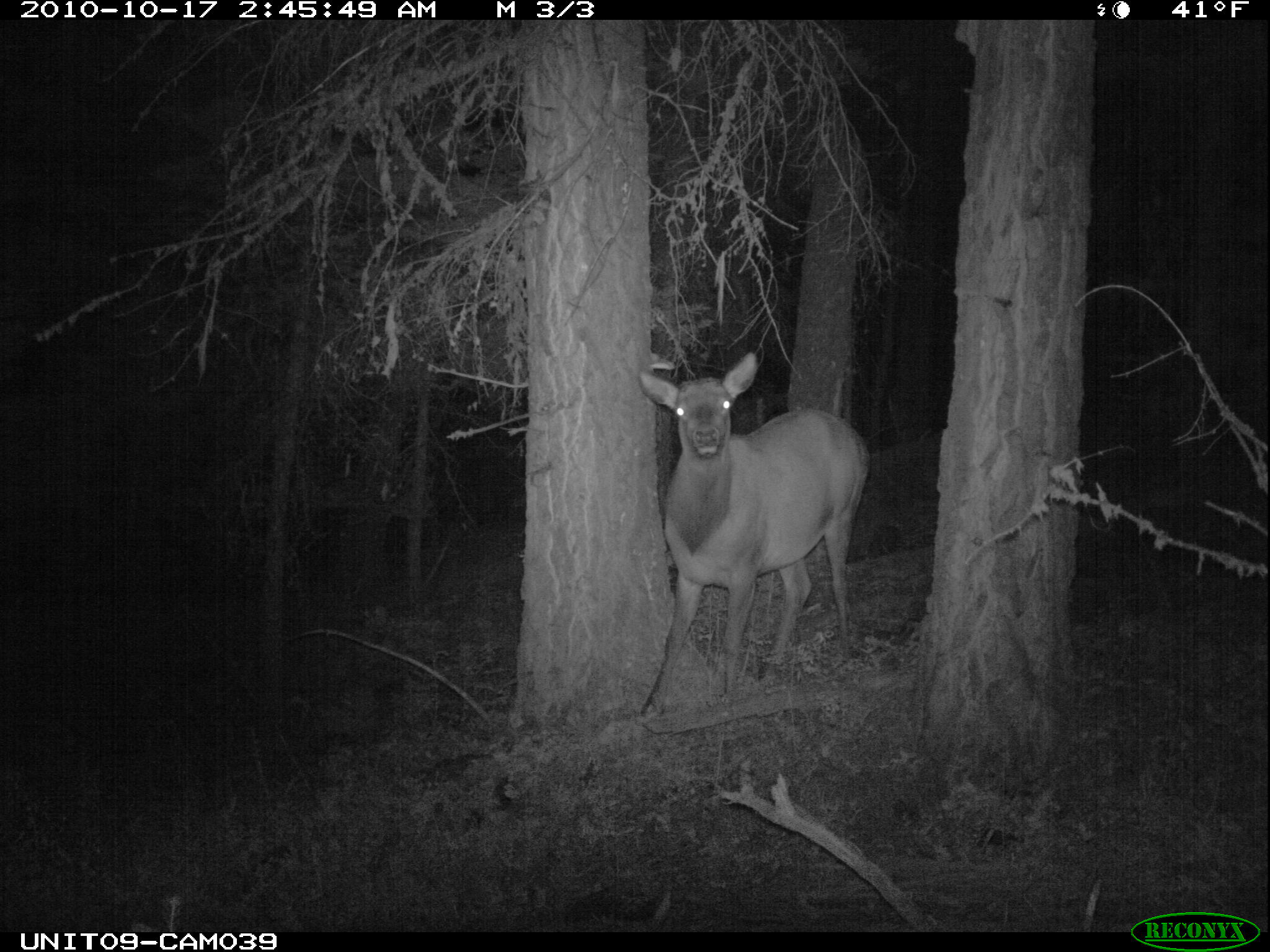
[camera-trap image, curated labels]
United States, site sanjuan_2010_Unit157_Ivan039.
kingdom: Animalia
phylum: Chordata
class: Mammalia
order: Artiodactyla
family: Cervidae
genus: Cervus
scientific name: Cervus elaphus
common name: red deer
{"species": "Cervus elaphus (red deer)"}